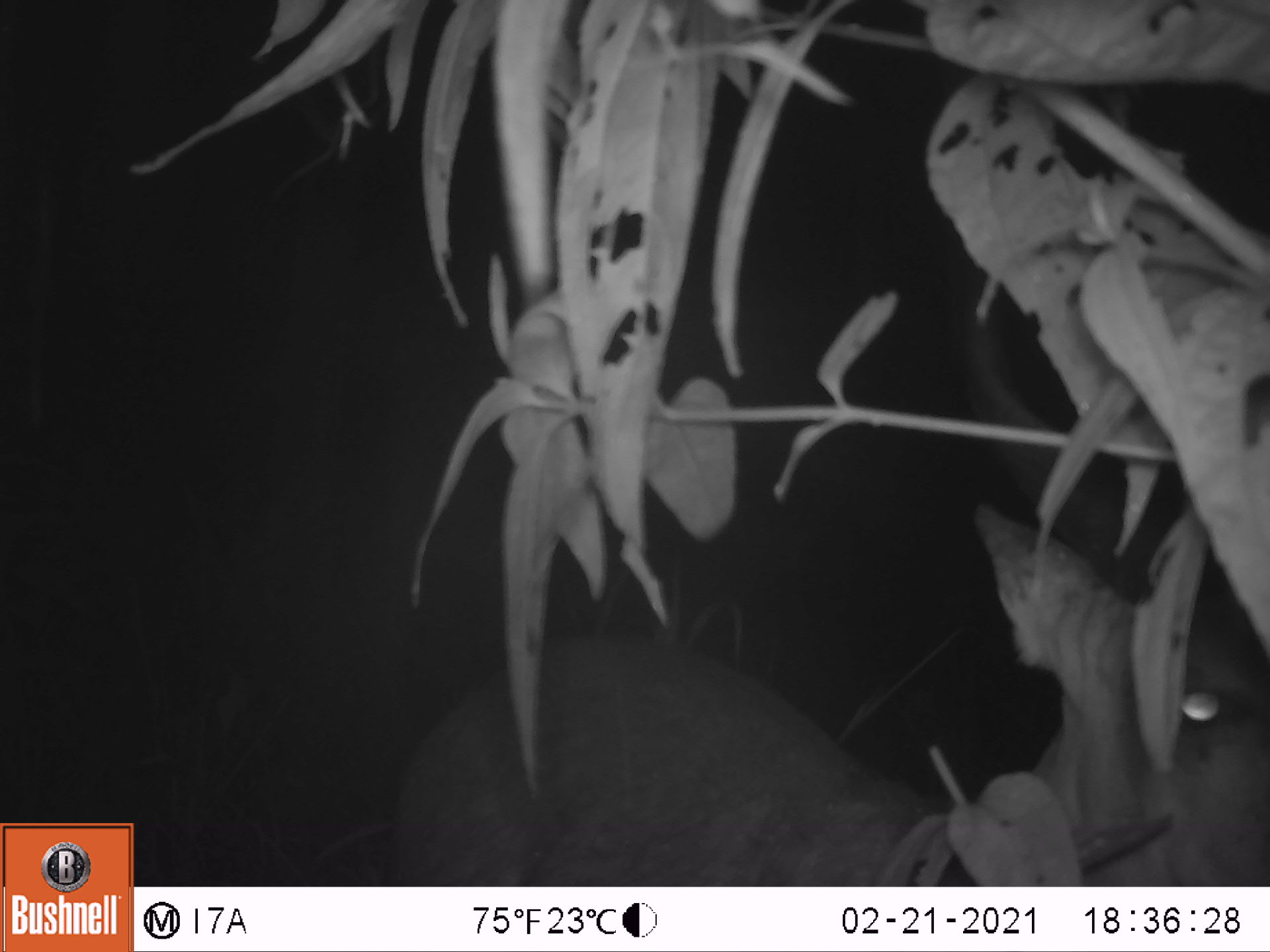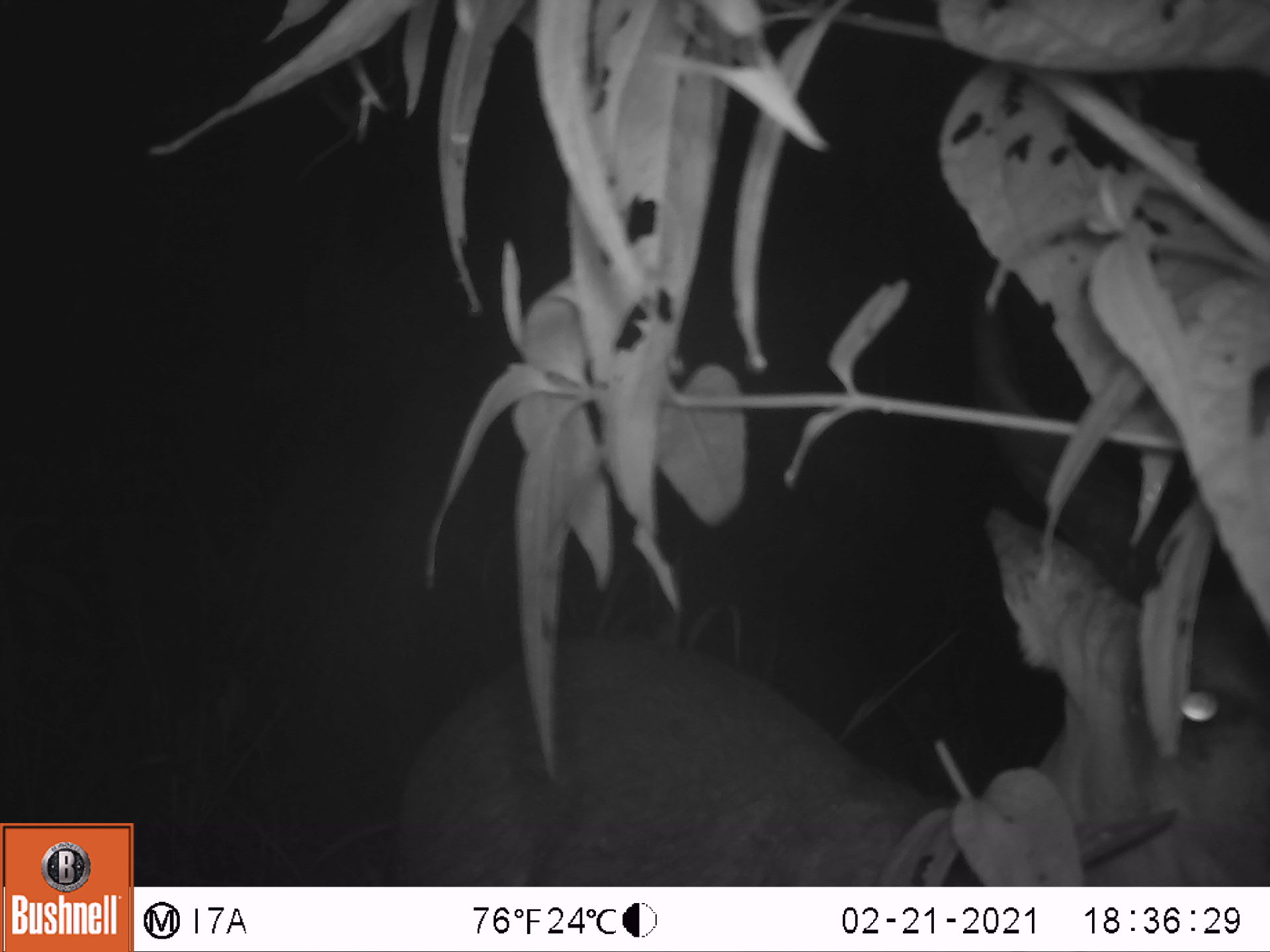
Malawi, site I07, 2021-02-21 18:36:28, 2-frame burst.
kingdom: Animalia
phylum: Chordata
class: Mammalia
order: Artiodactyla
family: Bovidae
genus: Tragelaphus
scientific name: Tragelaphus sylvaticus sylvaticus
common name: cape bushbuck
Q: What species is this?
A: Cape bushbuck (Tragelaphus sylvaticus sylvaticus).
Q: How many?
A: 1.